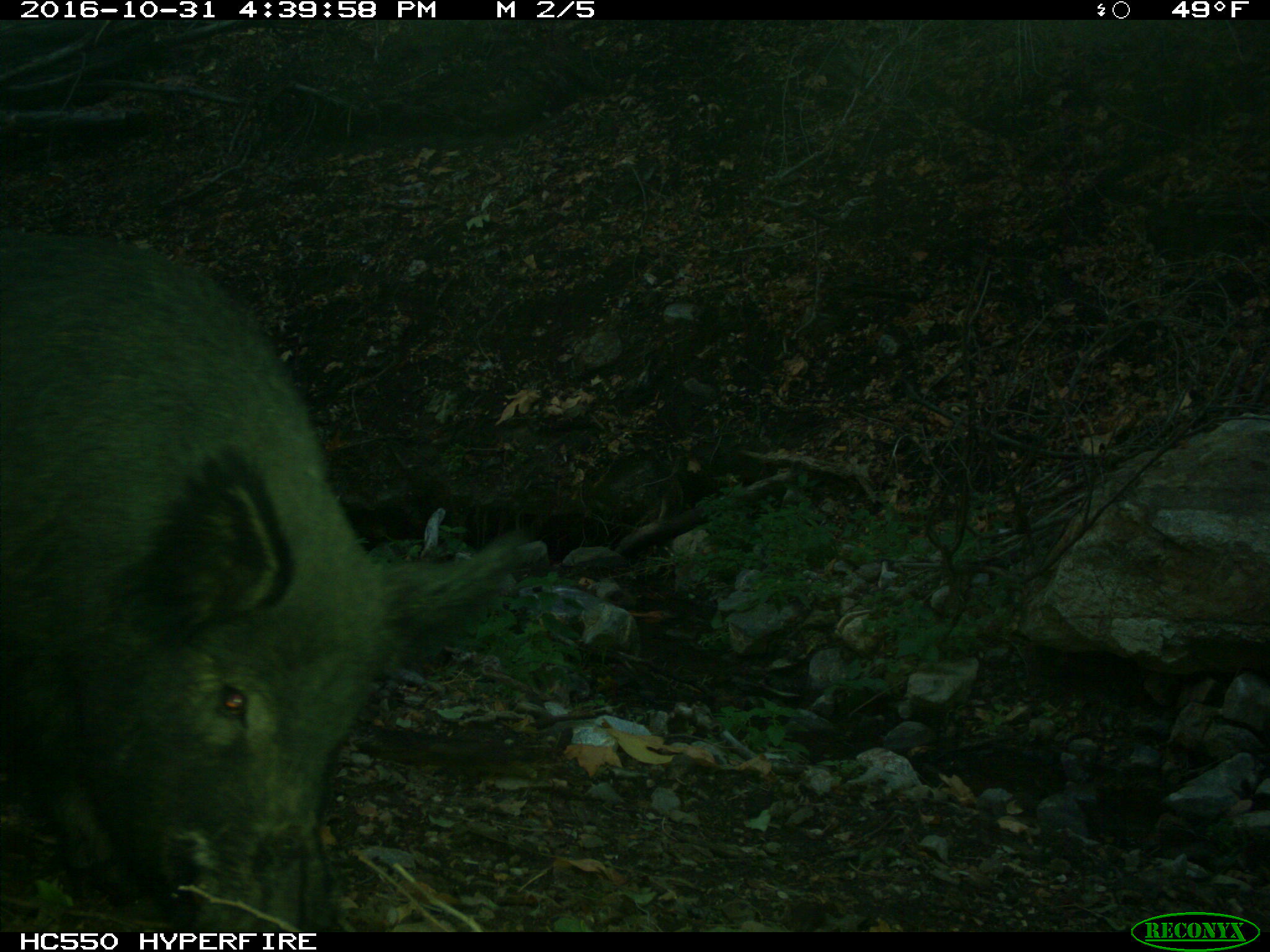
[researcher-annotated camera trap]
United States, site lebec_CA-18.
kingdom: Animalia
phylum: Chordata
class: Mammalia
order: Artiodactyla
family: Suidae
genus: Sus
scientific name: Sus scrofa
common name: wild boar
Sus scrofa (wild boar).